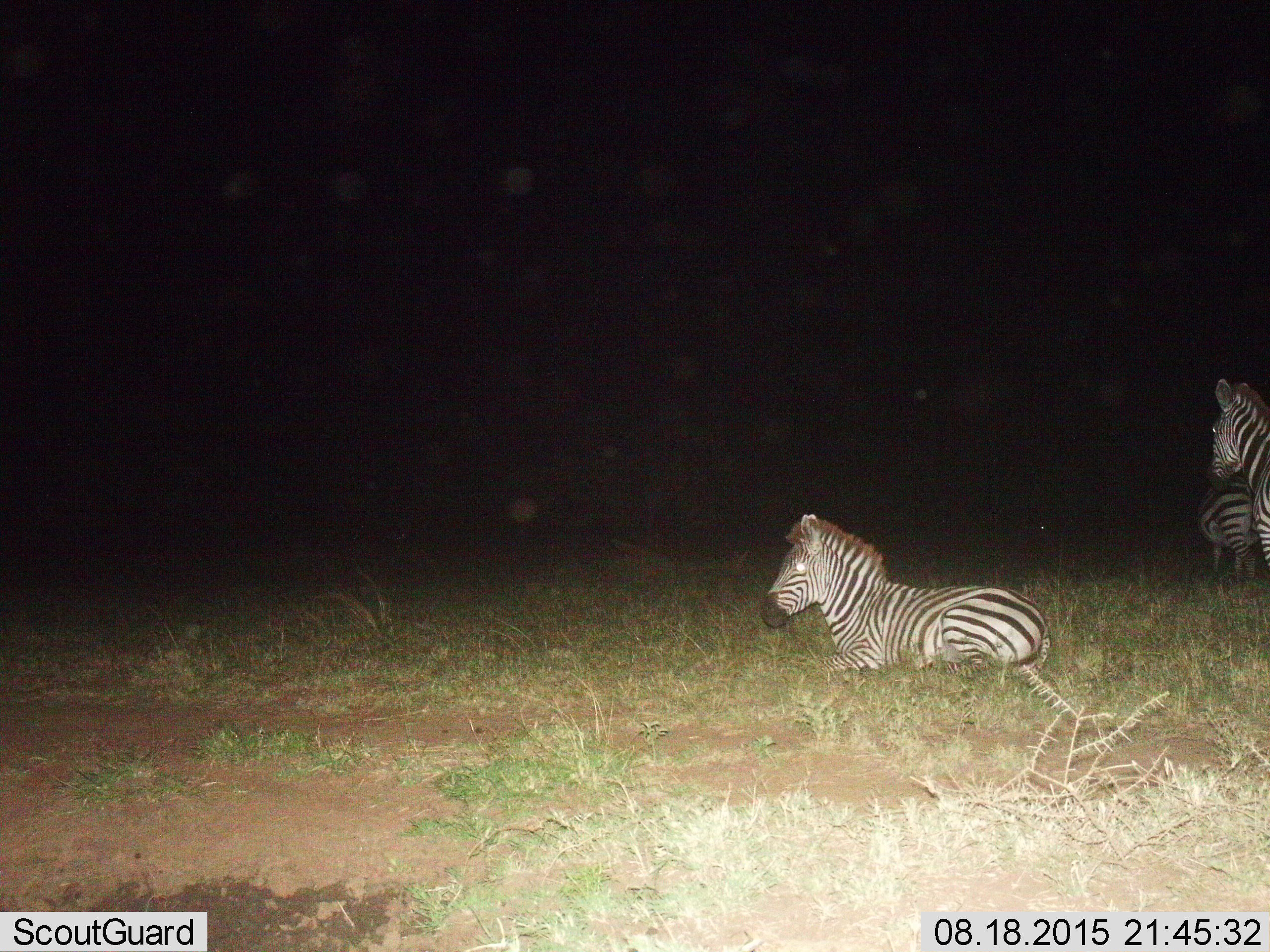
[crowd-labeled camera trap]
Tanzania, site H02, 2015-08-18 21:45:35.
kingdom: Animalia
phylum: Chordata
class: Mammalia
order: Perissodactyla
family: Equidae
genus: Equus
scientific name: Equus quagga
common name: plains zebra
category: zebra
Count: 3.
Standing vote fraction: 78%.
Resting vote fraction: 89%.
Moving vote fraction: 11%.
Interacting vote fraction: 0%.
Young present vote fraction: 11%.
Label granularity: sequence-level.